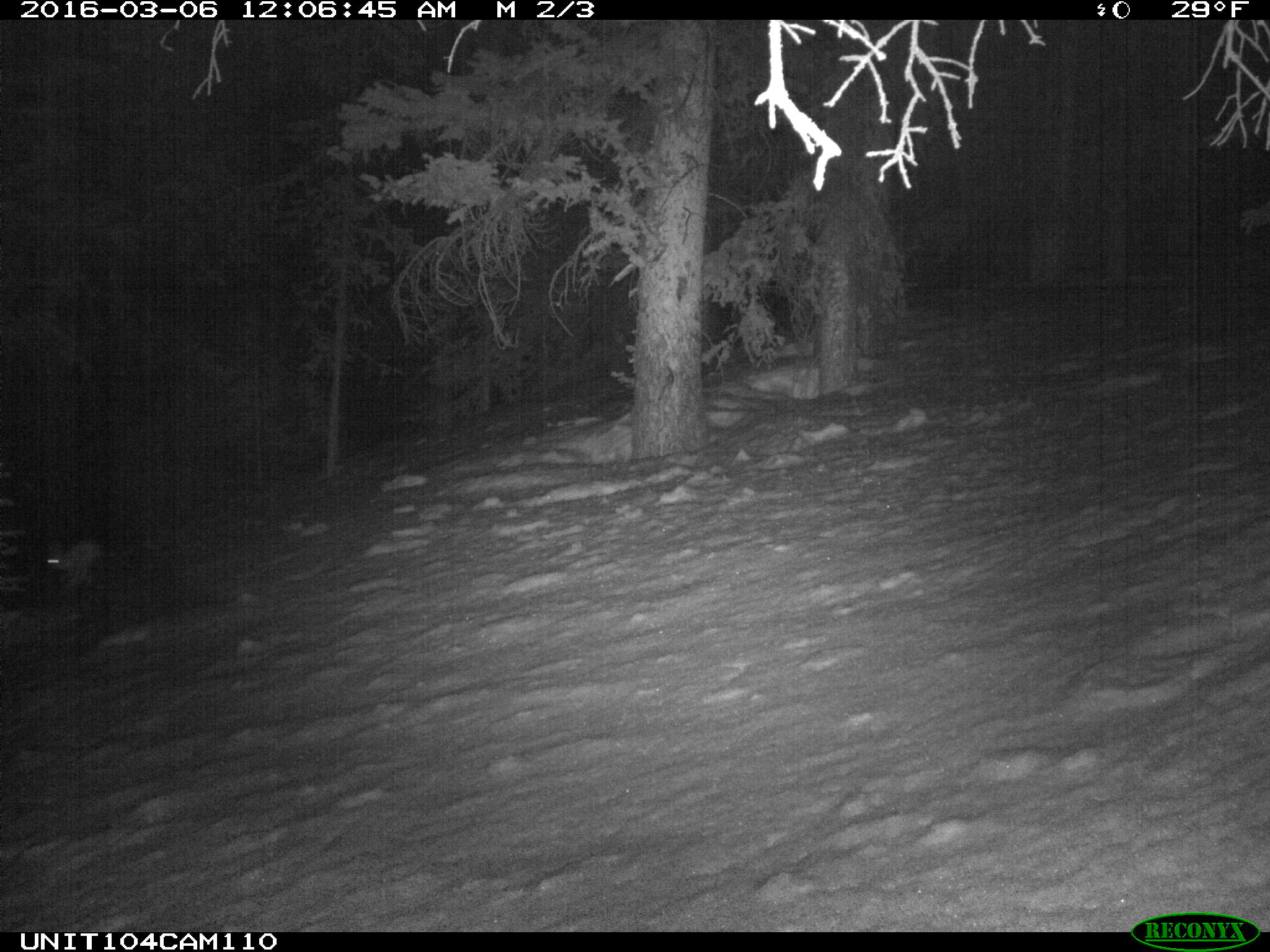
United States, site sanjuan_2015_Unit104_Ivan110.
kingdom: Animalia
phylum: Chordata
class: Mammalia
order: Lagomorpha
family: Leporidae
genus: Lepus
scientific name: Lepus americanus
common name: snowshoe hare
Lepus americanus (snowshoe hare).